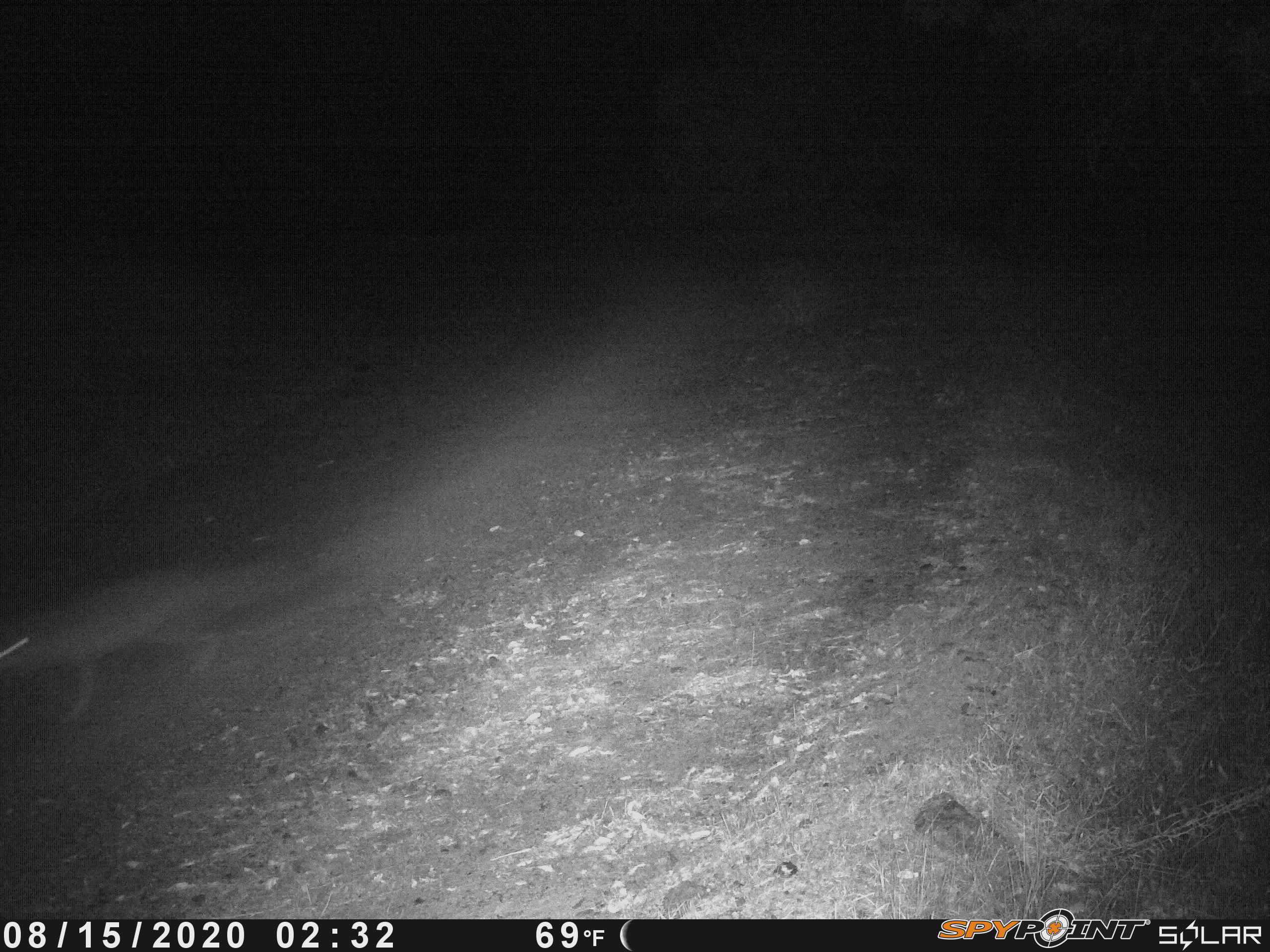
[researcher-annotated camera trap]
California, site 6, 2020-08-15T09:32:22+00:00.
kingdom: Animalia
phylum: Chordata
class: Mammalia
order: Carnivora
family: Canidae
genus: Urocyon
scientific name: Urocyon cinereoargenteus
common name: gray fox